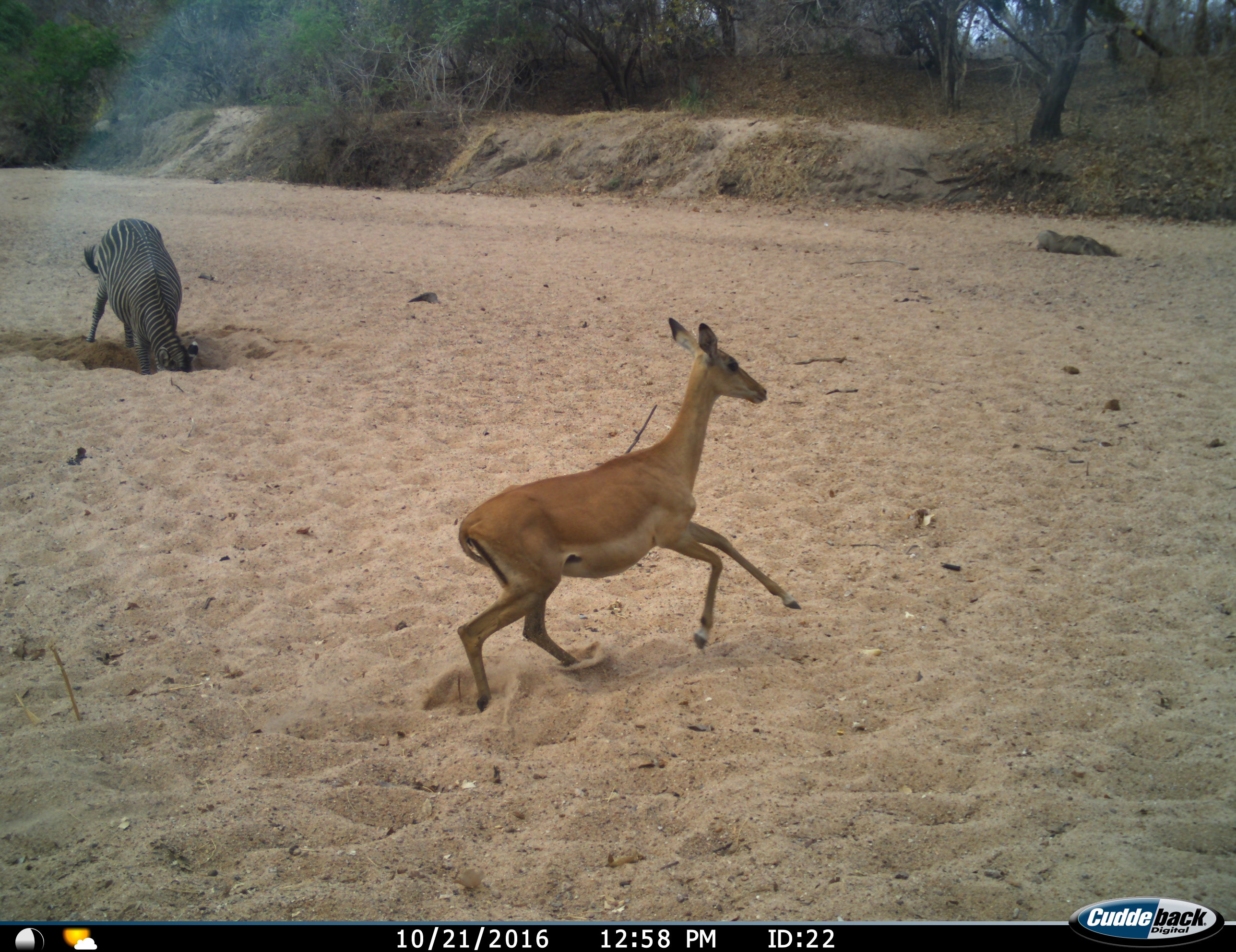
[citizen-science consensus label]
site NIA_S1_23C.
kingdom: Animalia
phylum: Chordata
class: Mammalia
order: Artiodactyla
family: Bovidae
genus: Aepyceros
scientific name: Aepyceros melampus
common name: impala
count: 1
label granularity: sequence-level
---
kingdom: Animalia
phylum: Chordata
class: Mammalia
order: Perissodactyla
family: Equidae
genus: Equus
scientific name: Equus quagga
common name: plains zebra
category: zebraplains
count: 1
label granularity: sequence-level